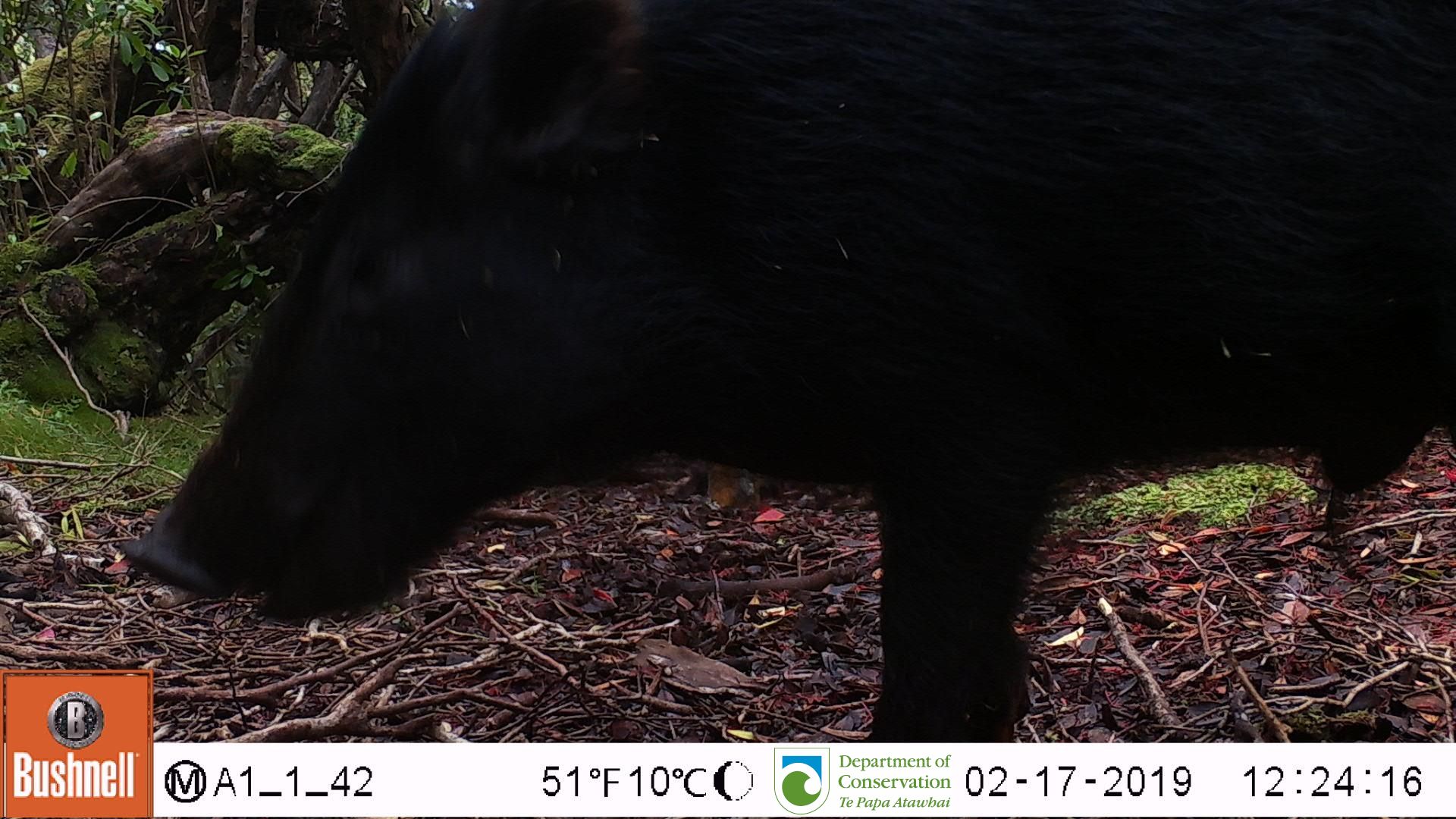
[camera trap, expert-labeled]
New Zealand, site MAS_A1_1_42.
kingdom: Animalia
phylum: Chordata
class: Mammalia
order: Artiodactyla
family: Suidae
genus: Sus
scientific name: Sus scrofa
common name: pig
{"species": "pig (Sus scrofa)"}